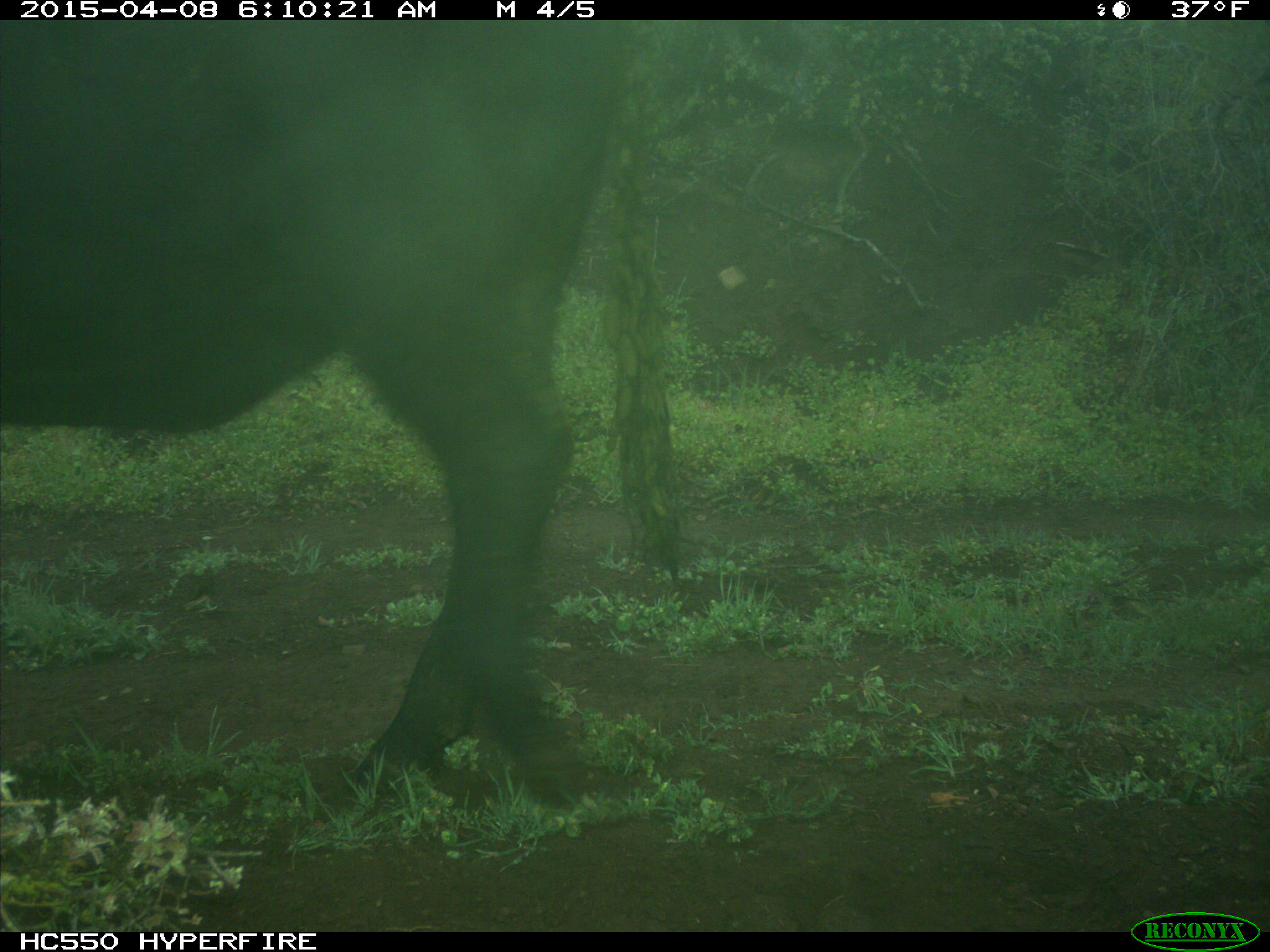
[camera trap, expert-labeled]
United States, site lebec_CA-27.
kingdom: Animalia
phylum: Chordata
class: Mammalia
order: Artiodactyla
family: Bovidae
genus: Bos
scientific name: Bos taurus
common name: domestic cow